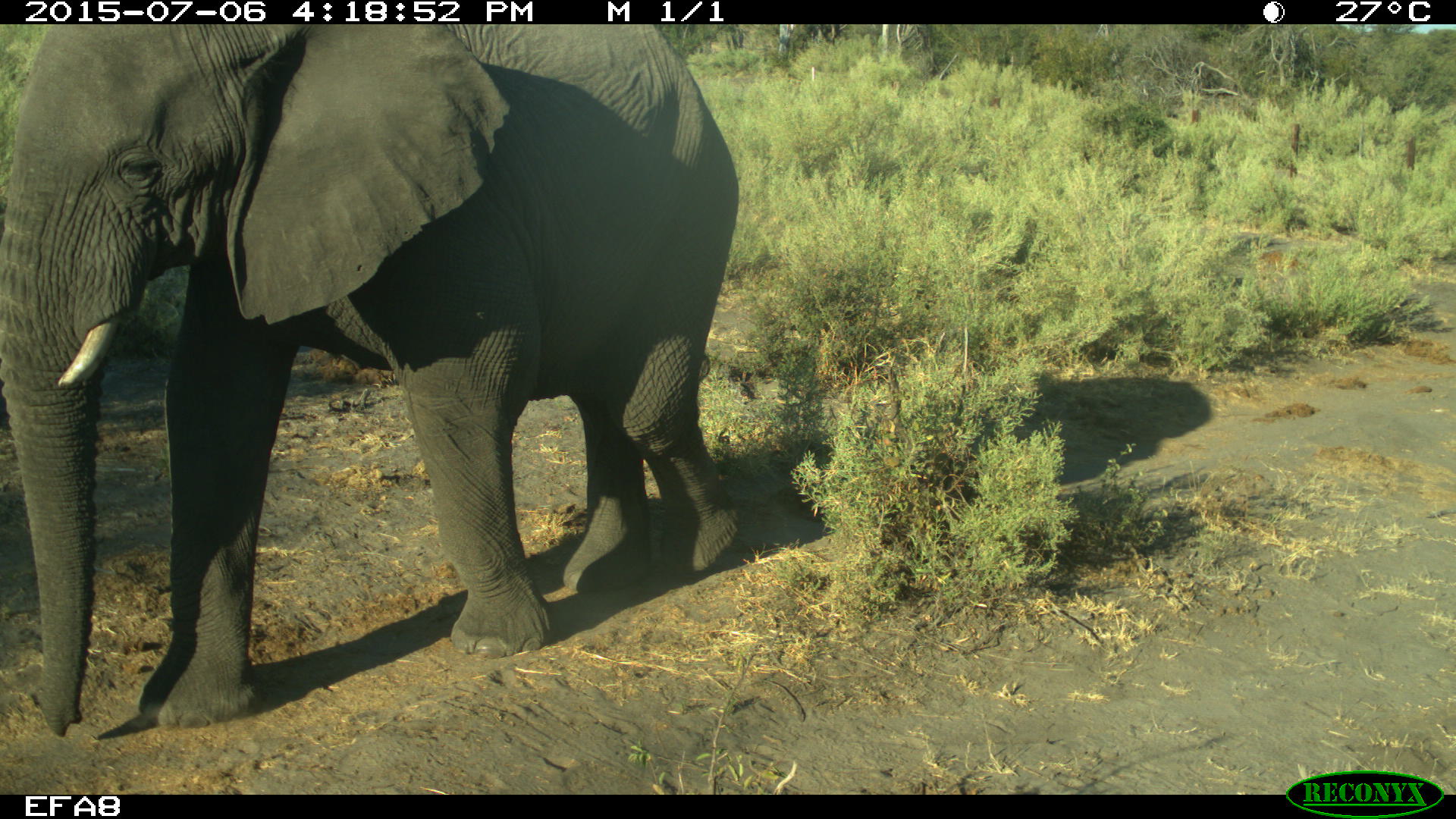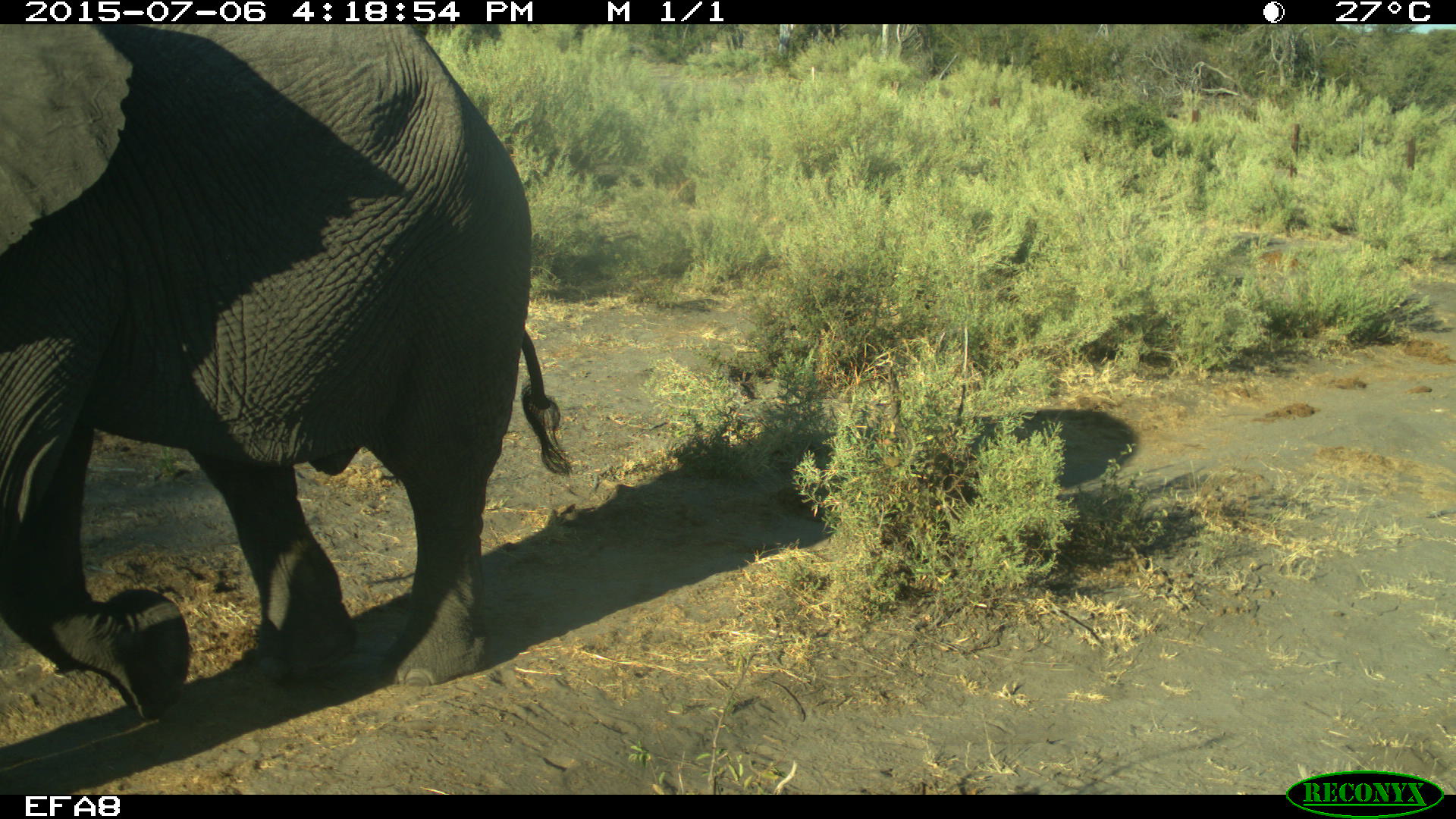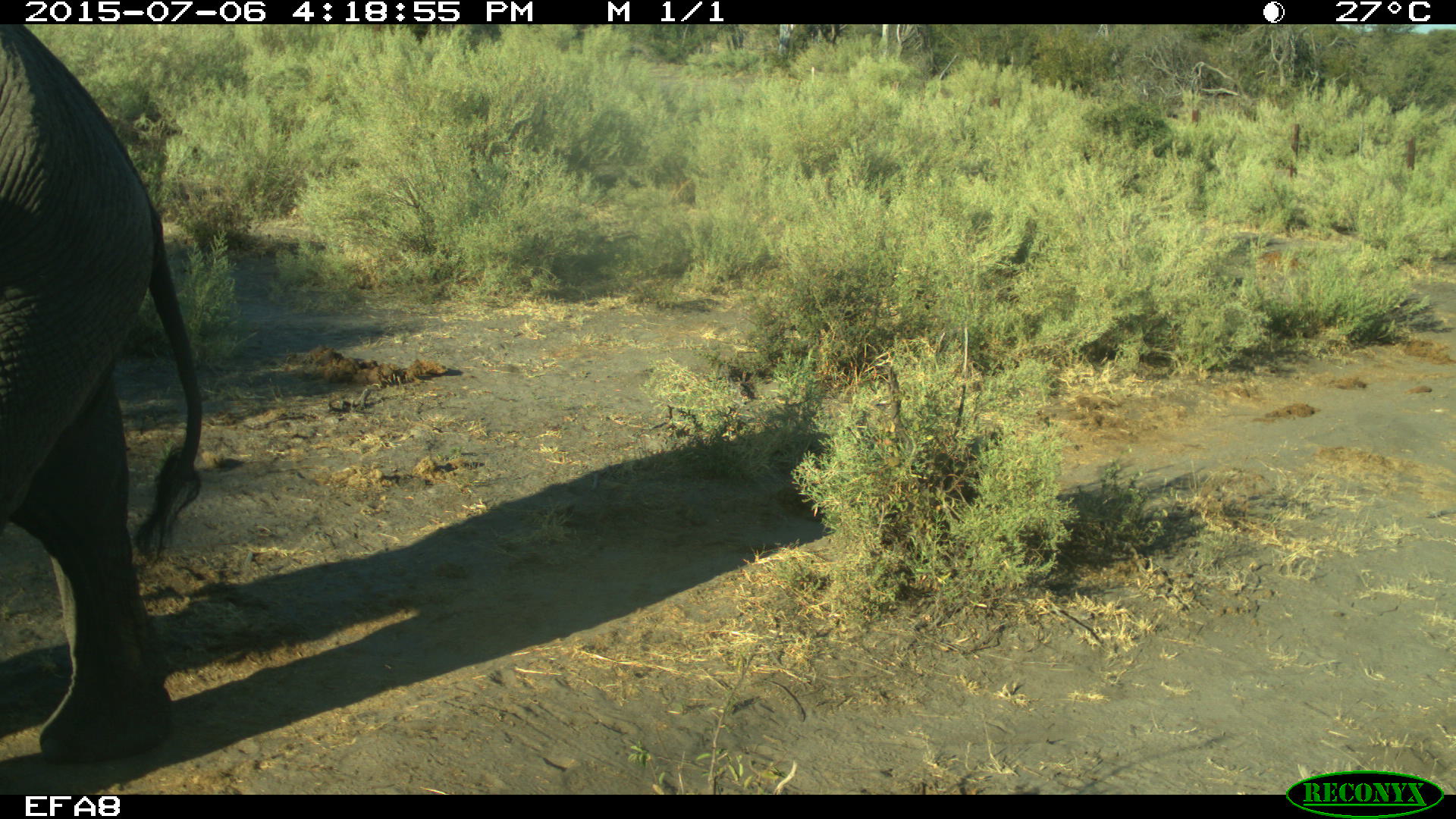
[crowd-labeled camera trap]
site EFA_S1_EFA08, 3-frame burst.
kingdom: Animalia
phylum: Chordata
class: Mammalia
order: Proboscidea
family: Elephantidae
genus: Loxodonta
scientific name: Loxodonta africana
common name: african bush elephant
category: elephant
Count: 1.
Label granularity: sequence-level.